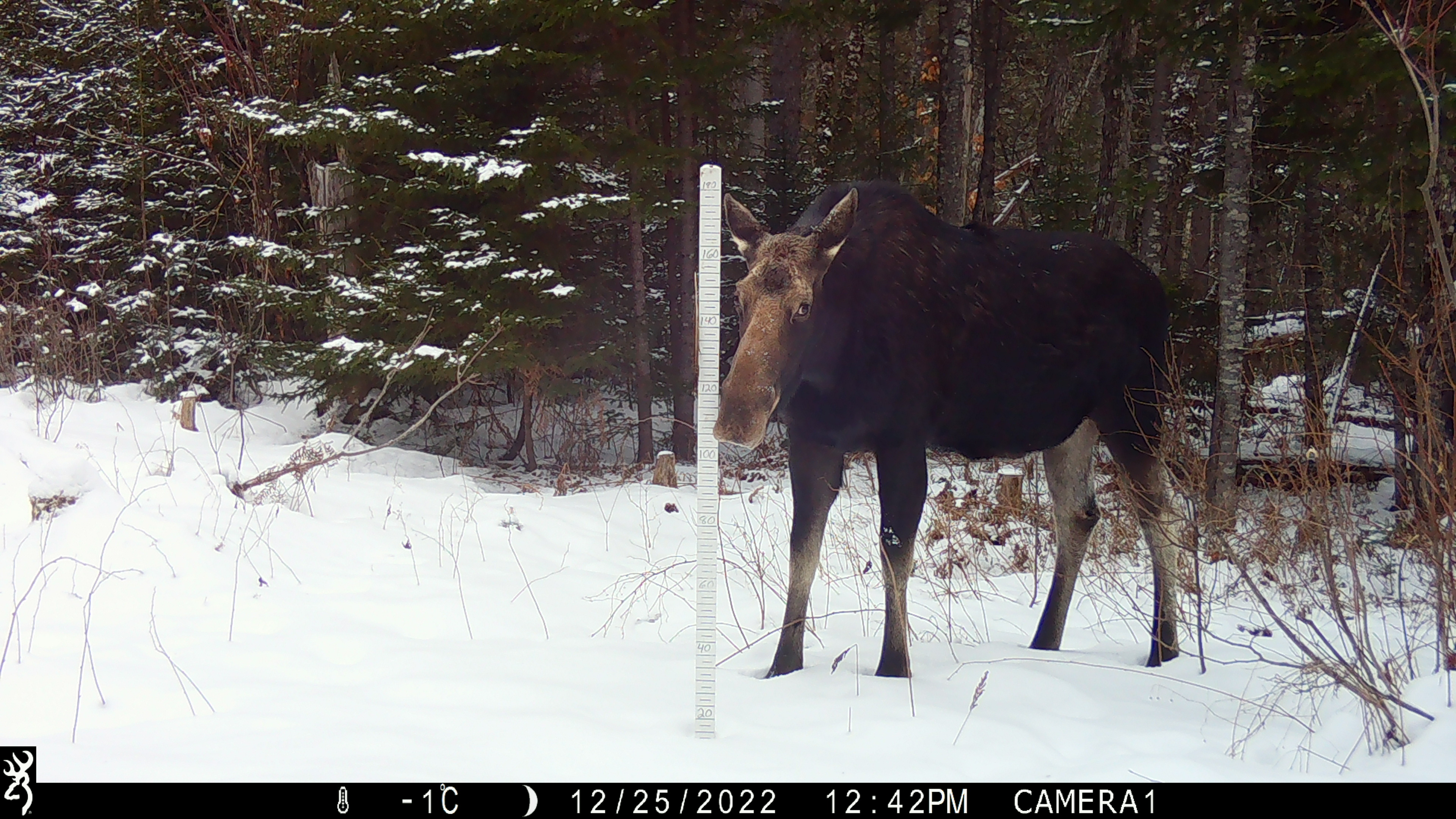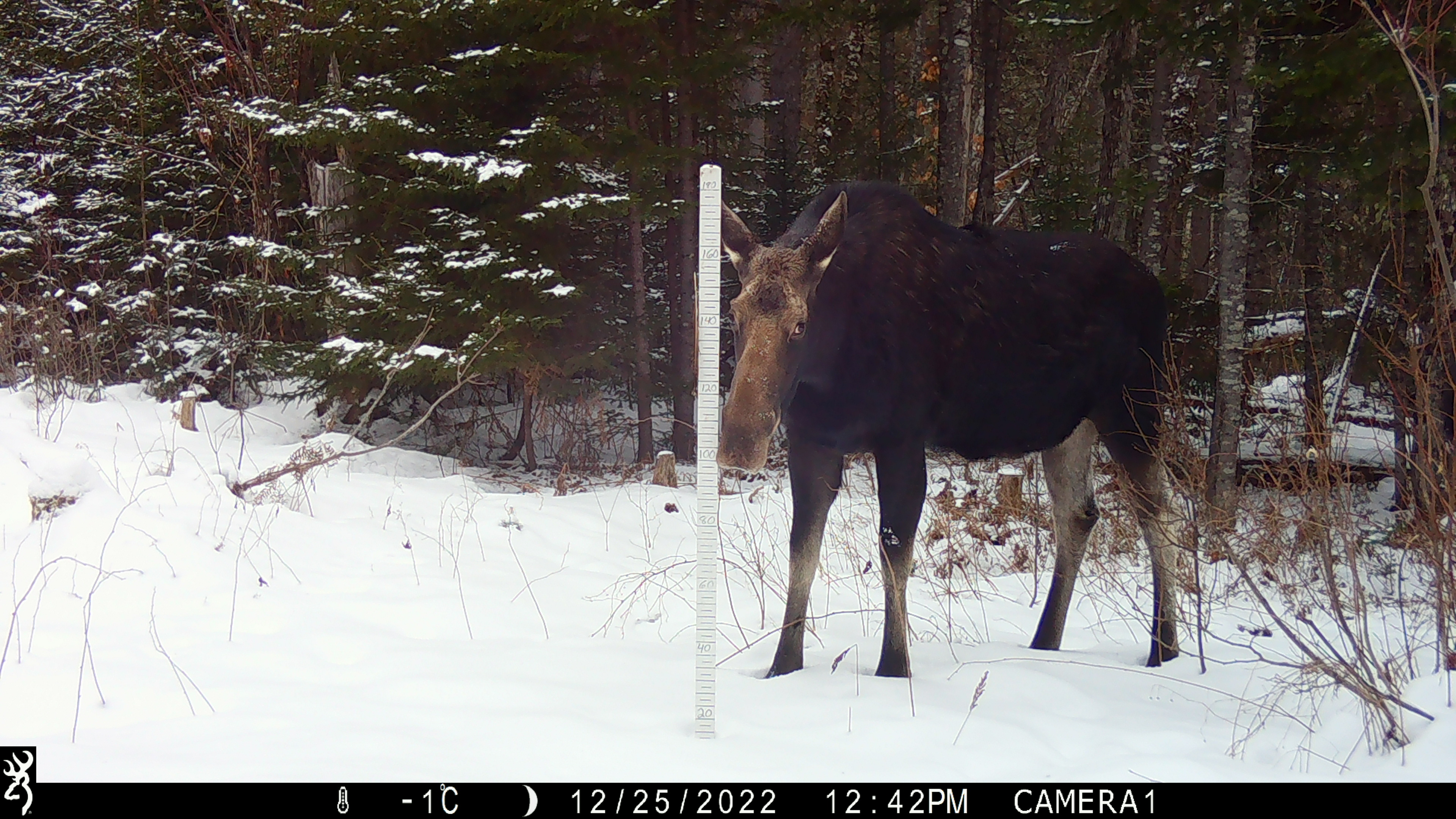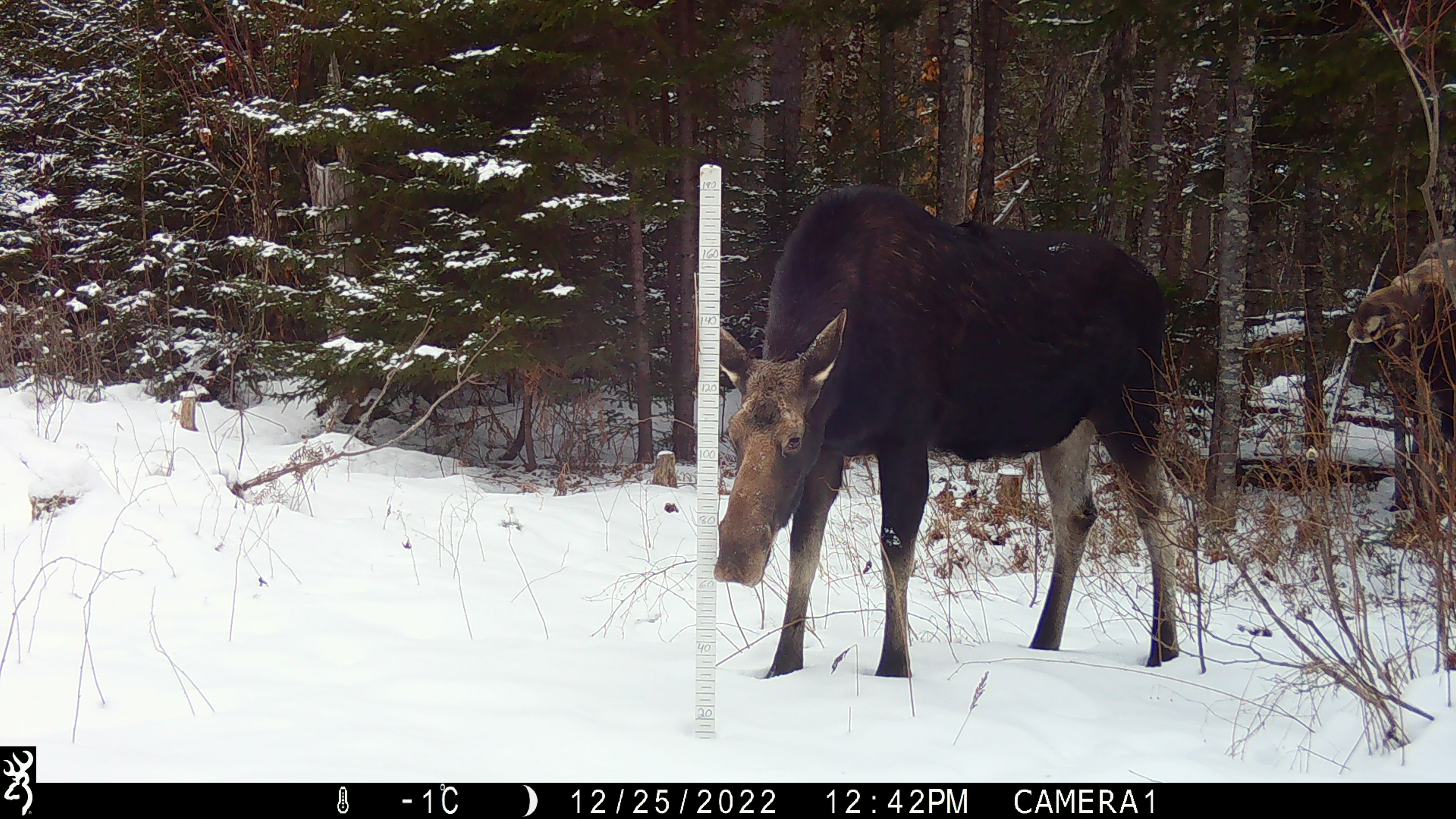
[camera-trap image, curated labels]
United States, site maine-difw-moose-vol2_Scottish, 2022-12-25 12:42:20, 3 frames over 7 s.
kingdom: Animalia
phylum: Chordata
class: Mammalia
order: Artiodactyla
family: Cervidae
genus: Alces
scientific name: Alces alces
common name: moose